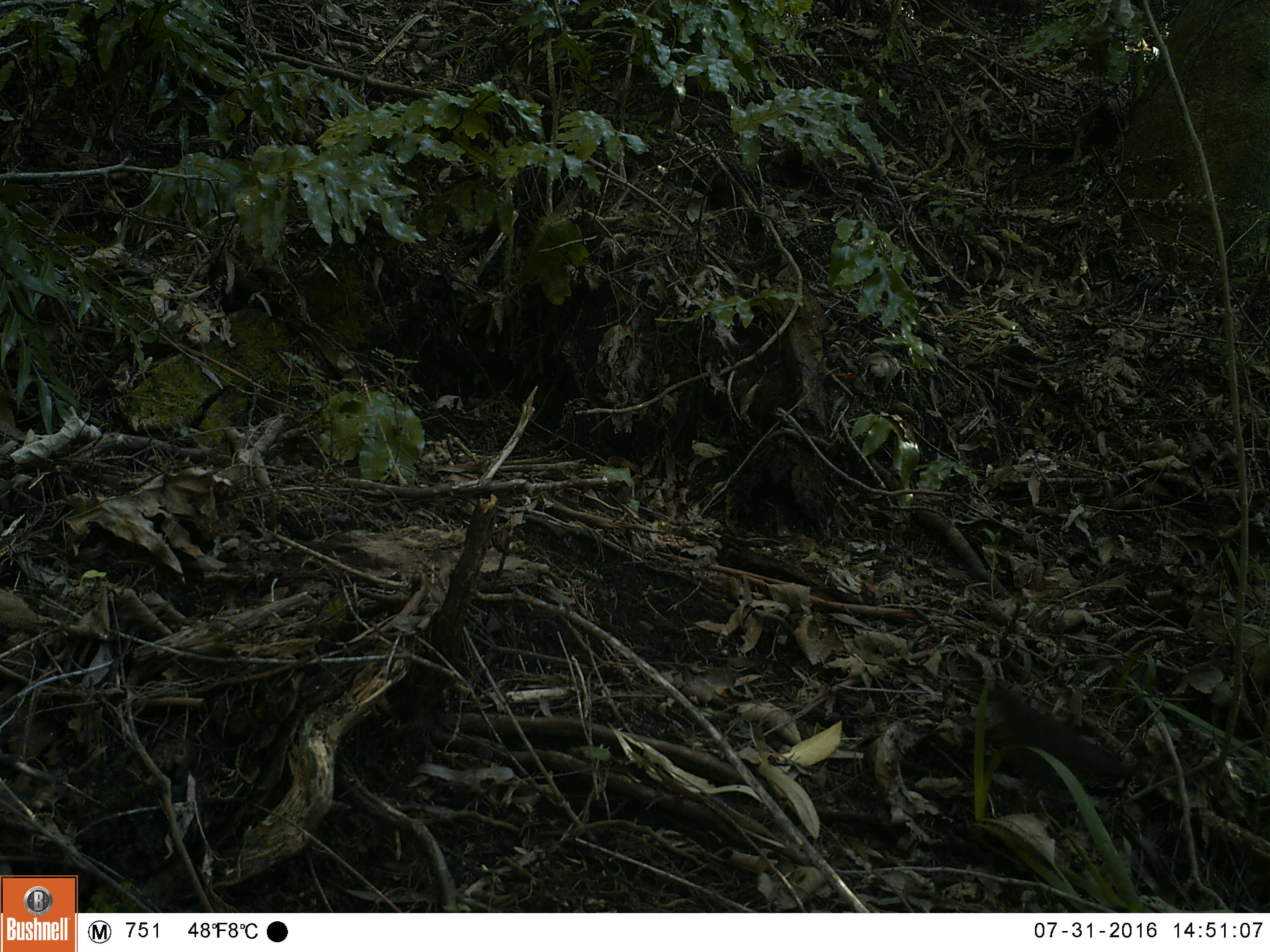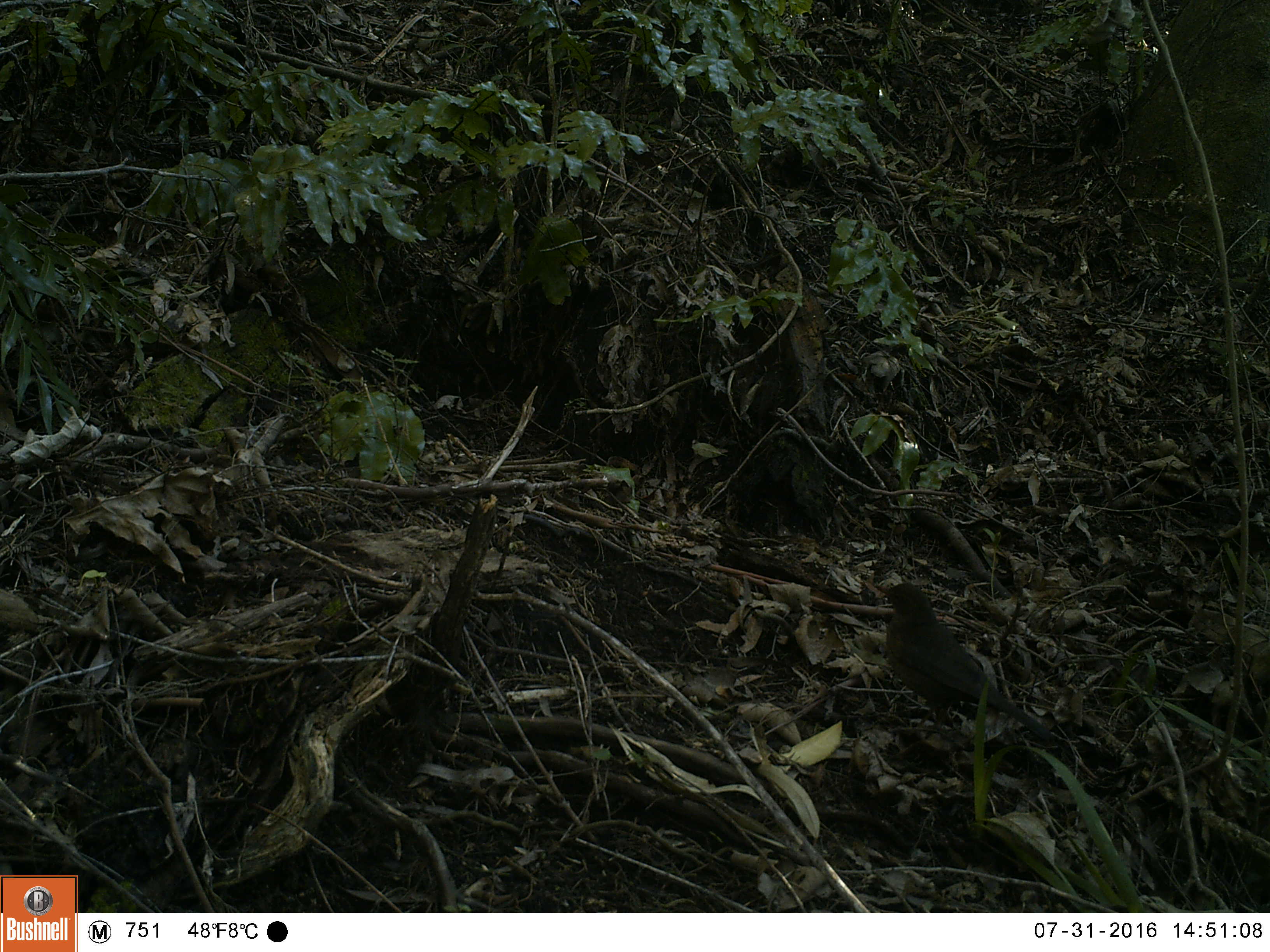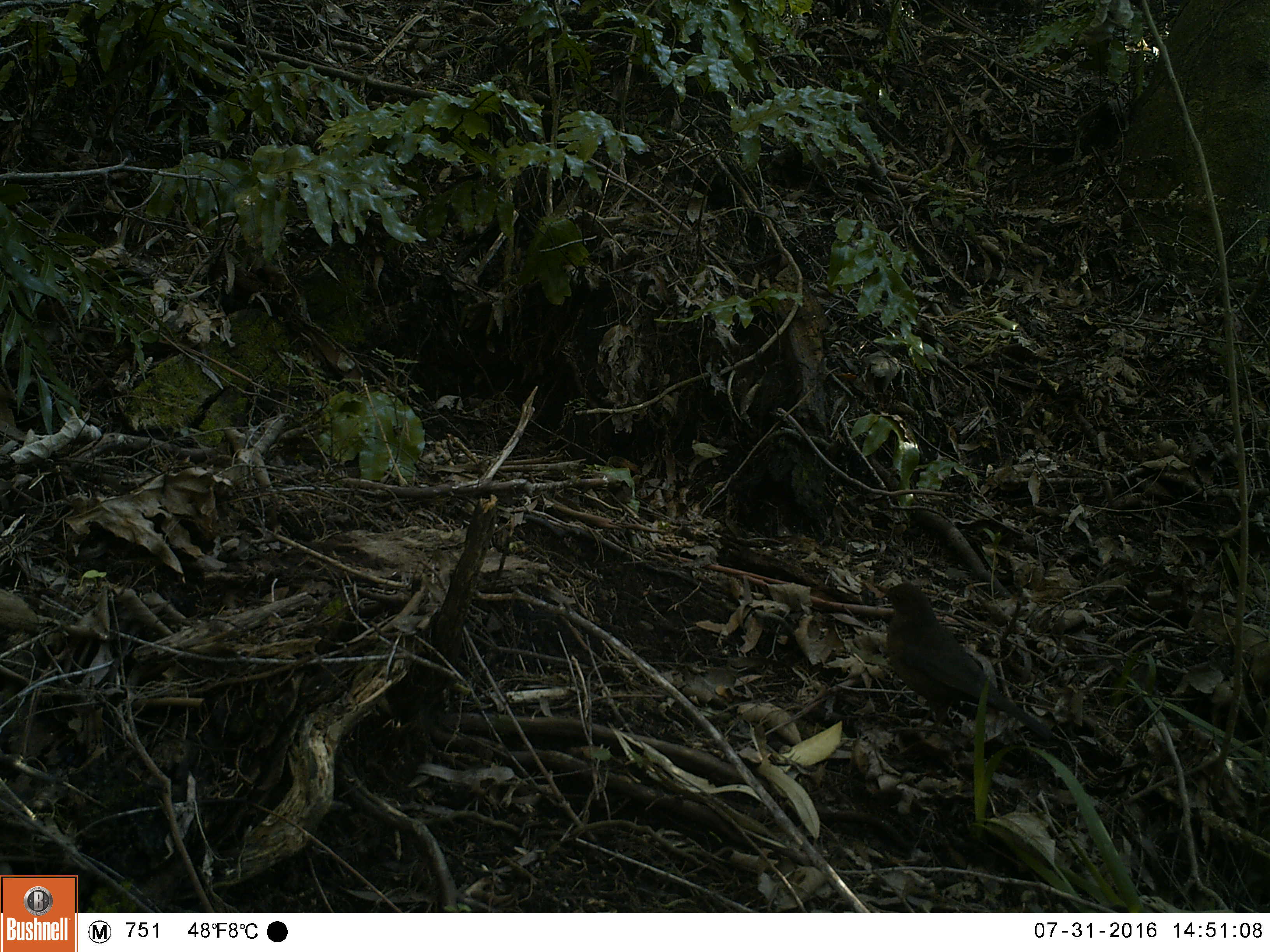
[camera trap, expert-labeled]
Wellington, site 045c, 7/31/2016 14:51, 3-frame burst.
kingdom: Animalia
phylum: Chordata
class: Aves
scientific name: Aves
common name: bird